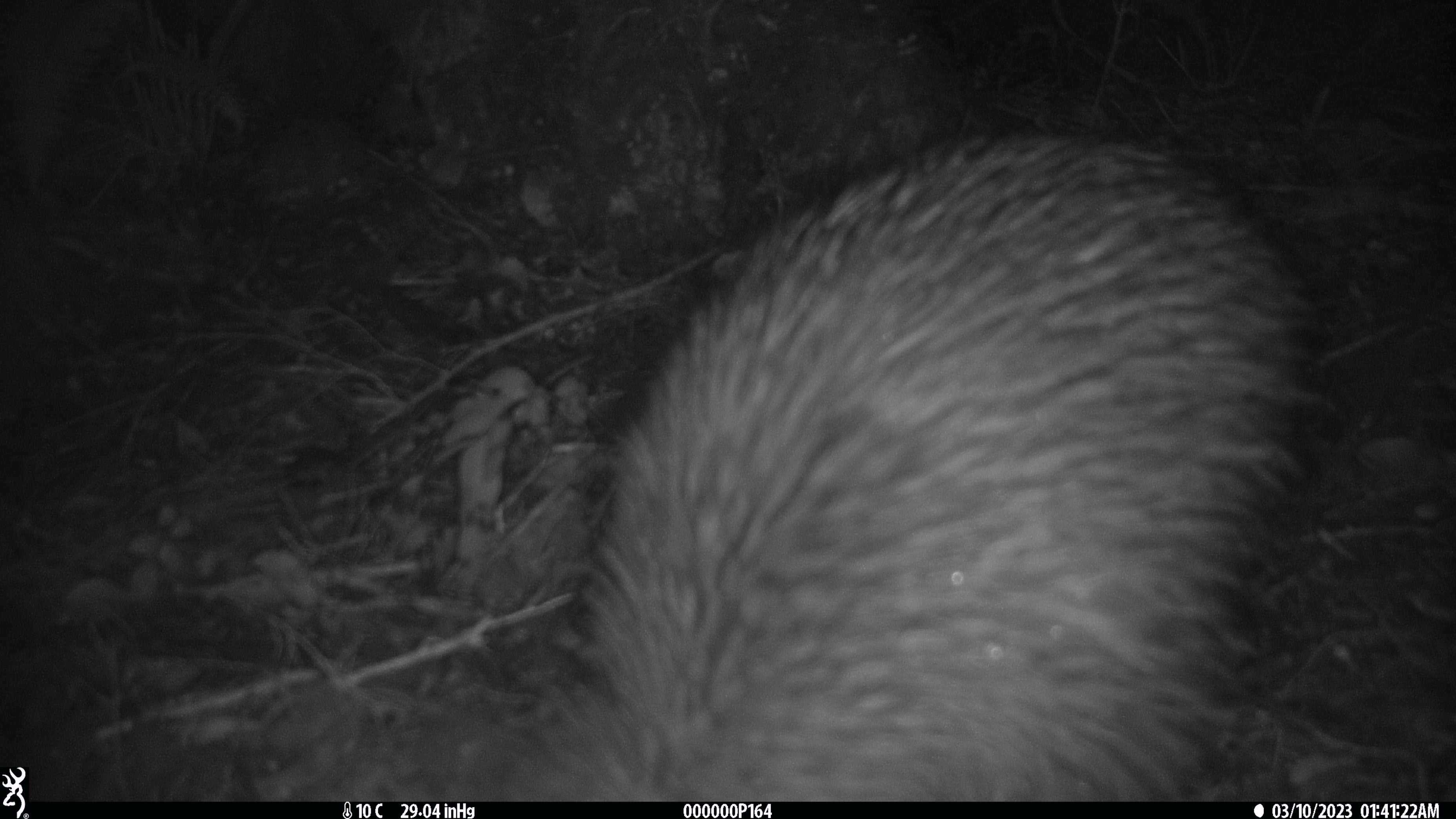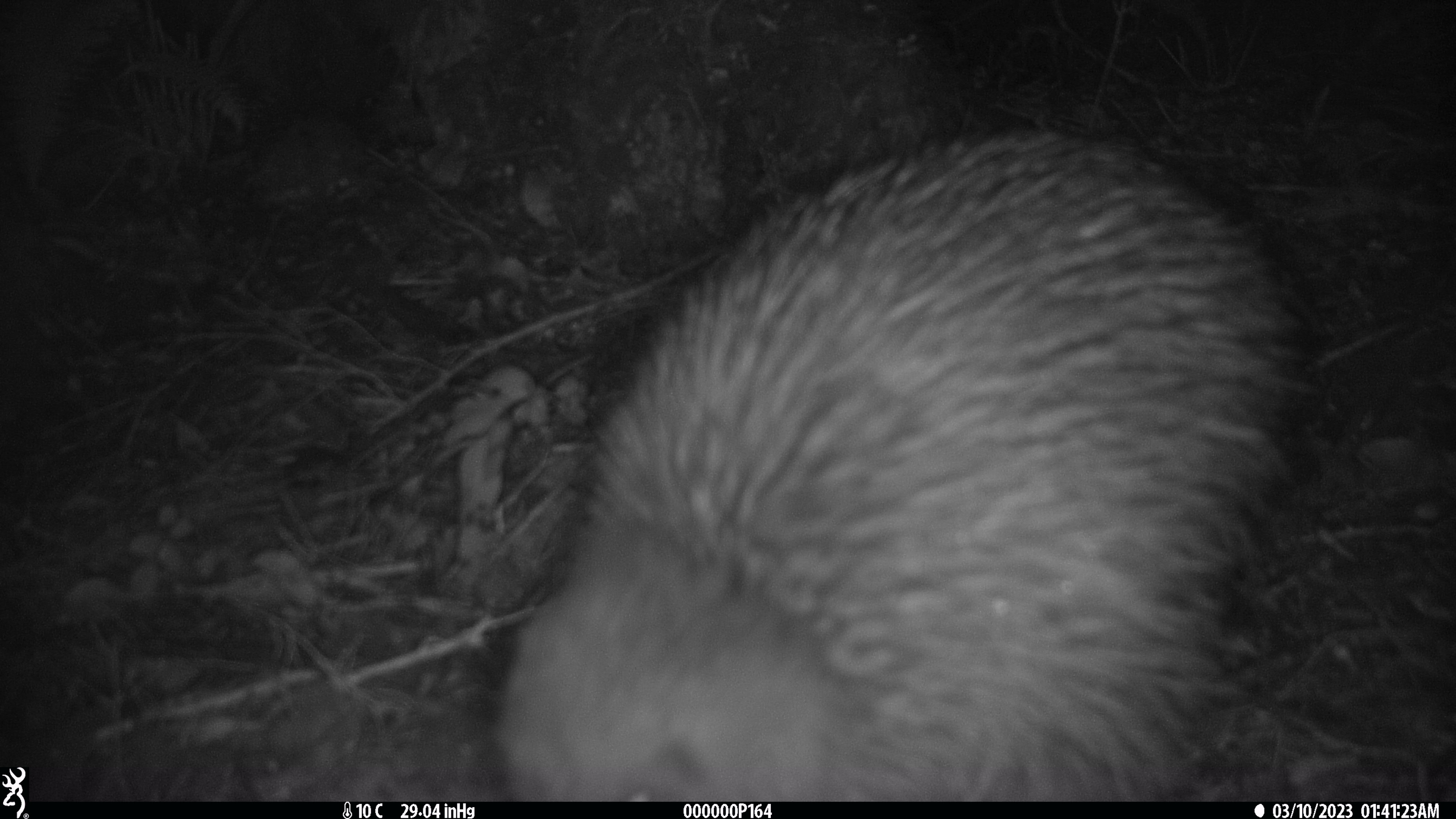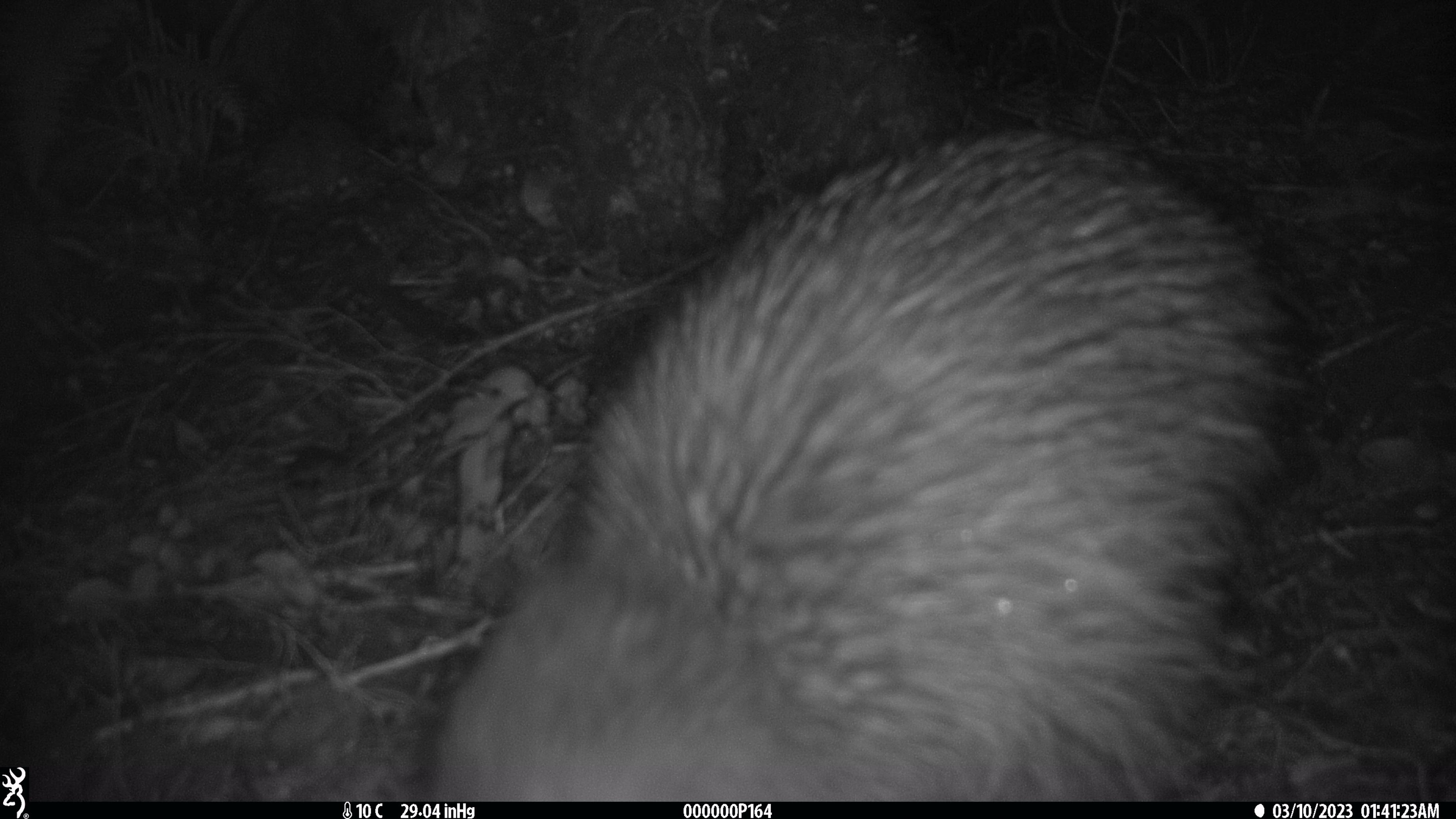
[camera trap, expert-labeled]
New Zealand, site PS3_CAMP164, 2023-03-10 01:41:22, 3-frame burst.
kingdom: Animalia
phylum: Chordata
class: Aves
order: Apterygiformes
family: Apterygidae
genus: Apteryx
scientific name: Apteryx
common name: kiwi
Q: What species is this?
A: Kiwi (Apteryx).